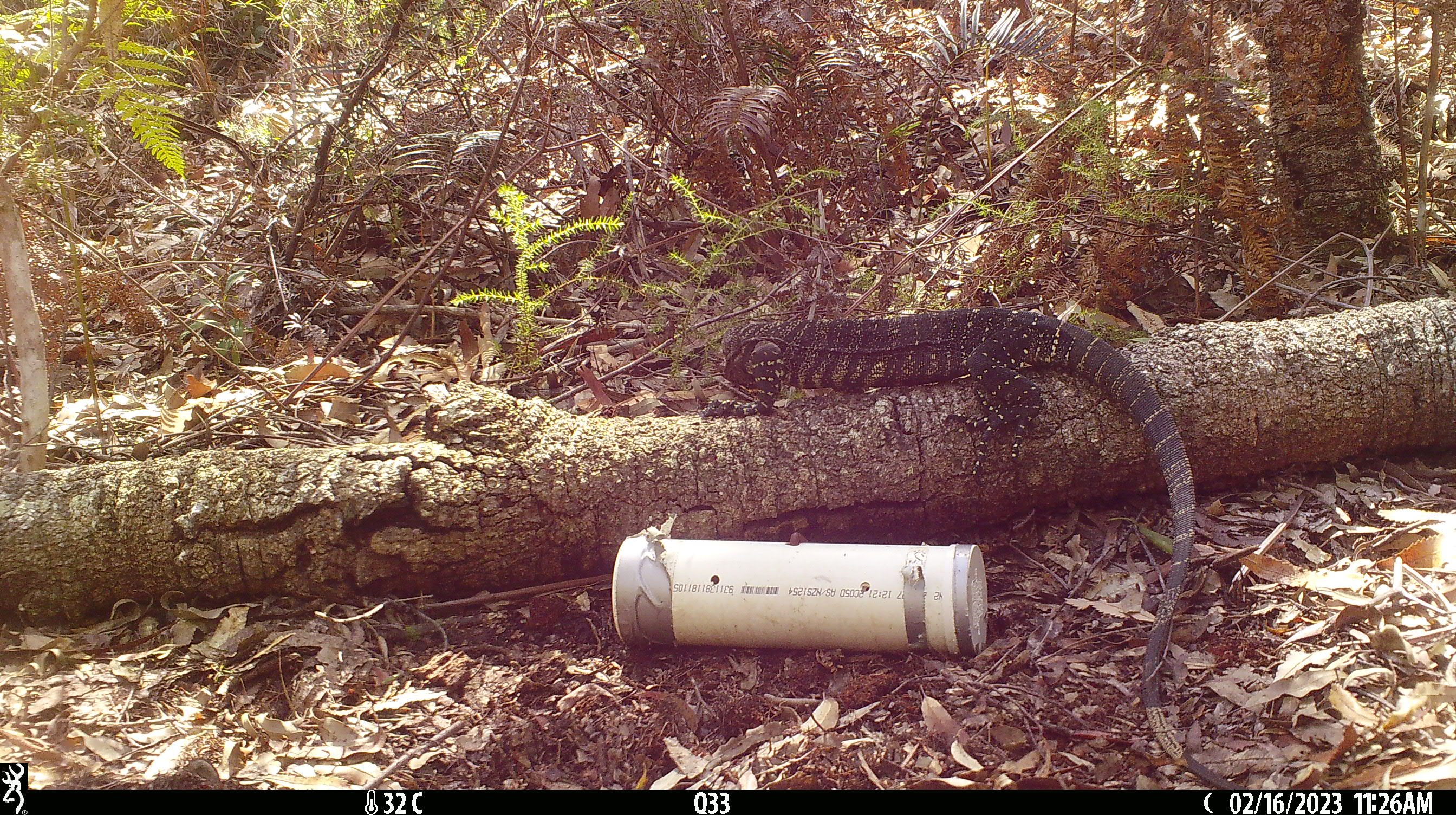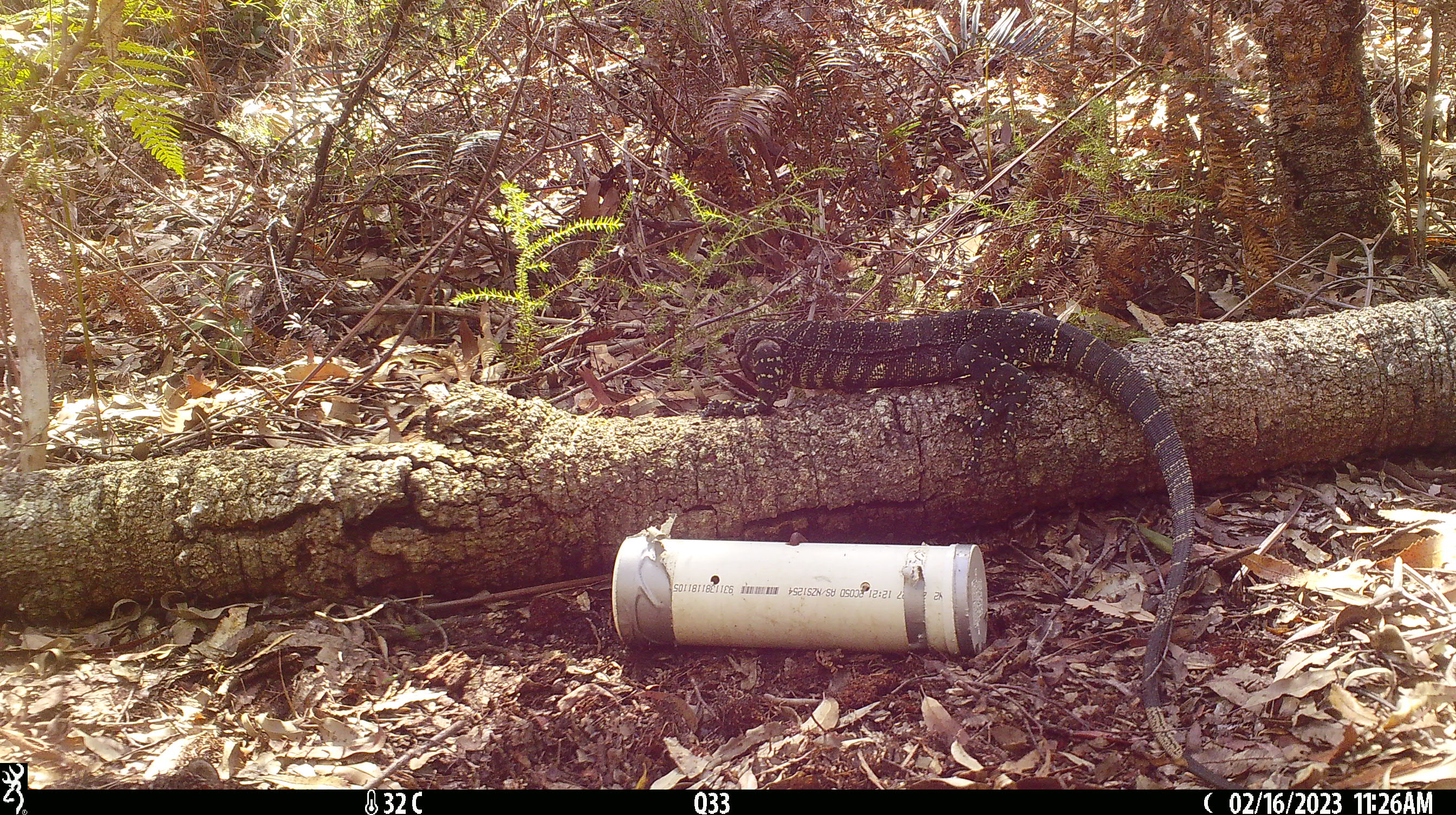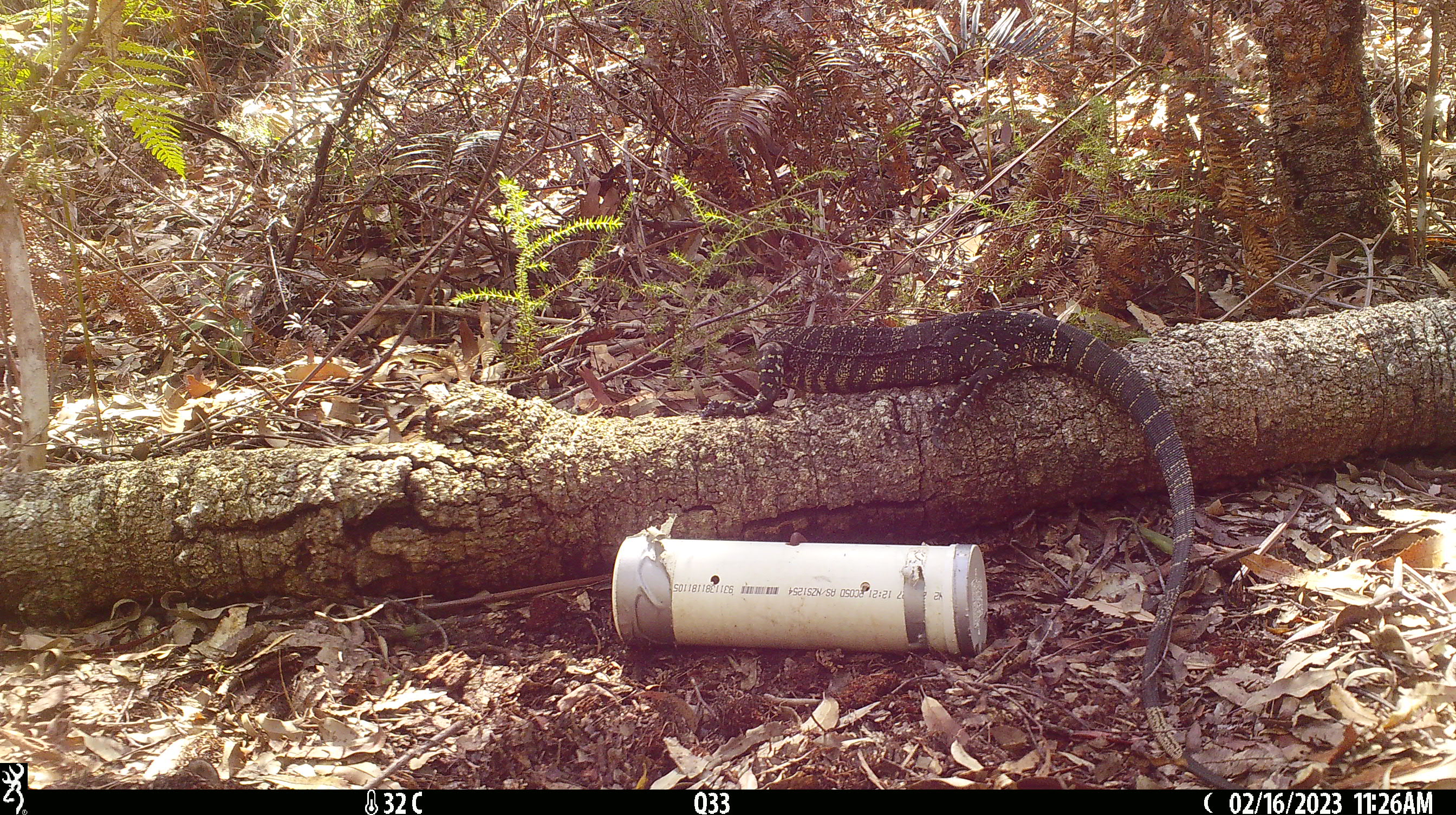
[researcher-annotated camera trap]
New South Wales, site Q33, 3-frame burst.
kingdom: Animalia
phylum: Chordata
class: Reptilia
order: Squamata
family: Varanidae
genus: Varanus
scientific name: Varanus varius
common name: lace monitor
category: goanna